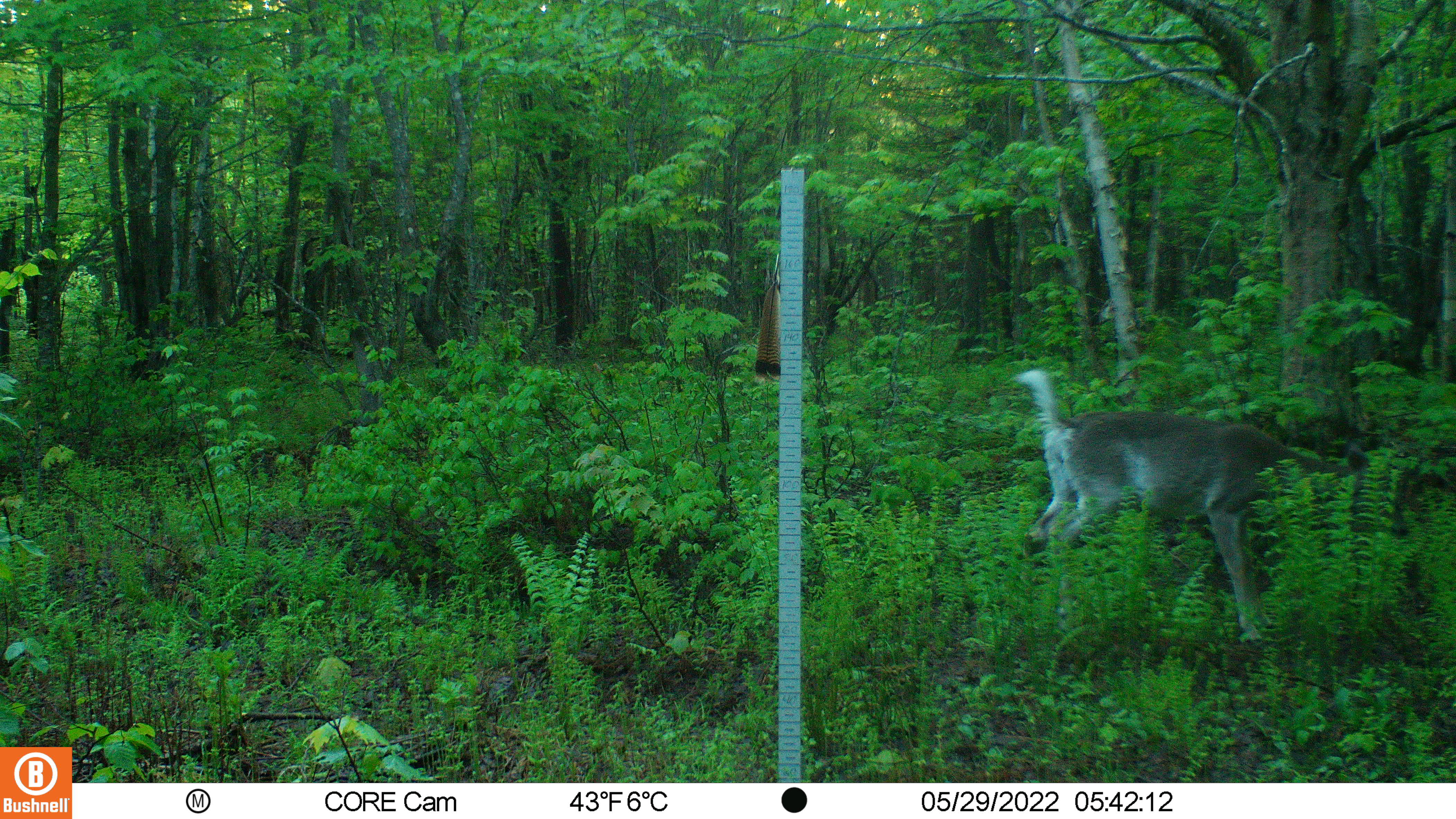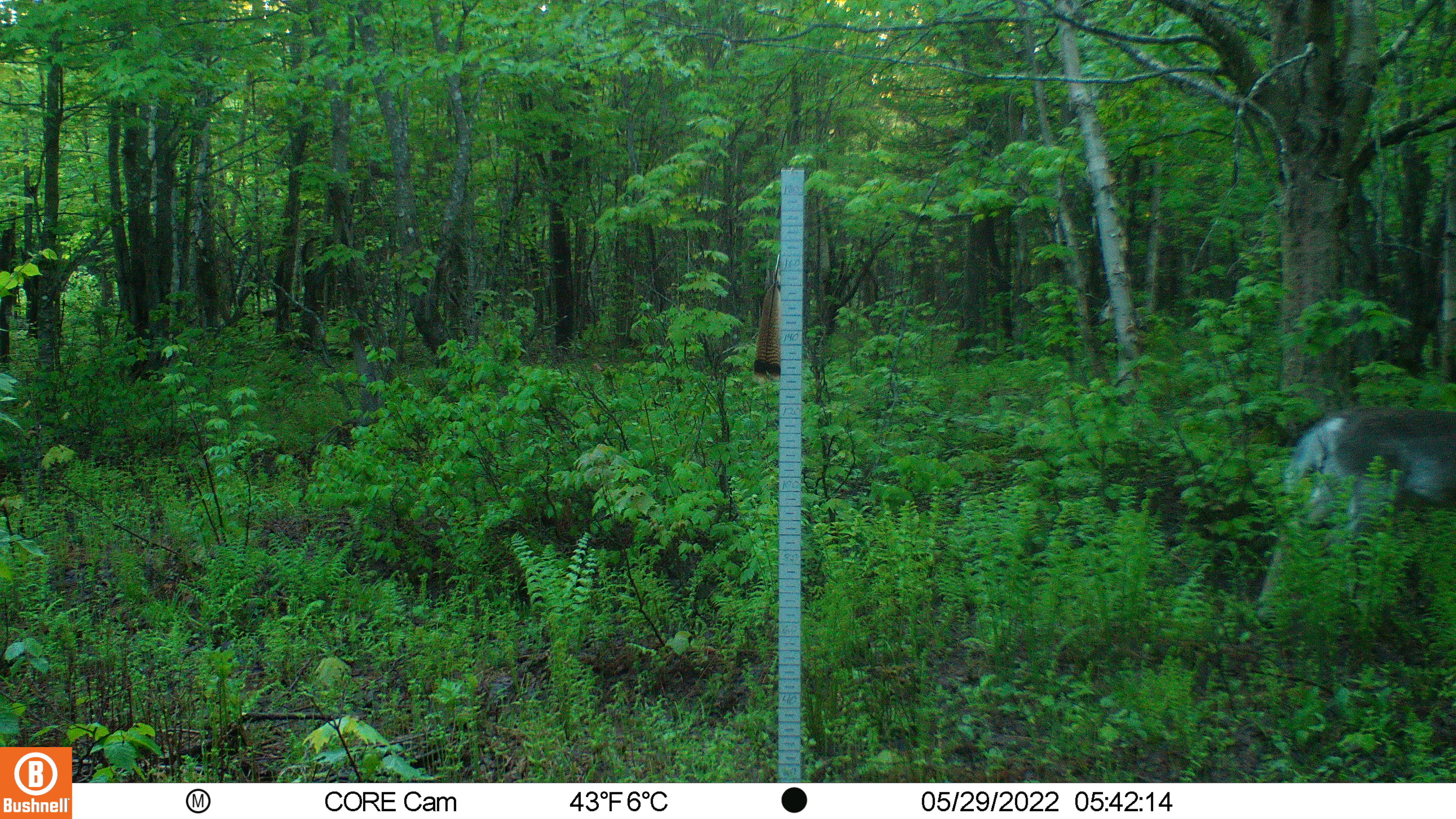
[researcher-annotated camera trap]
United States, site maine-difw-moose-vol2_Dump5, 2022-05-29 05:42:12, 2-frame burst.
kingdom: Animalia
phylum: Chordata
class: Mammalia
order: Artiodactyla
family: Cervidae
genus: Odocoileus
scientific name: Odocoileus virginianus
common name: white-tailed deer